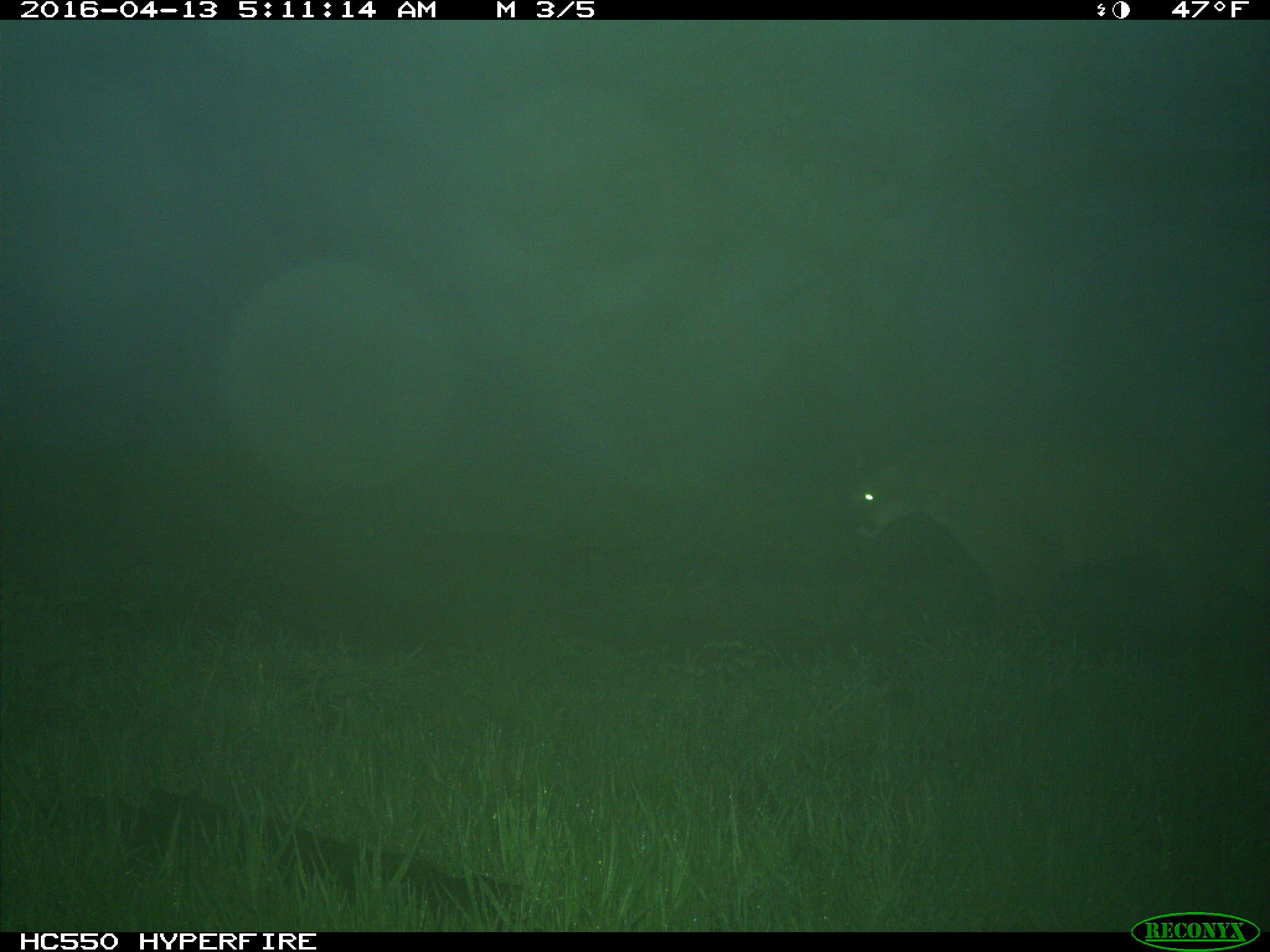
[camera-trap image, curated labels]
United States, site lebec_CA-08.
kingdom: Animalia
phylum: Chordata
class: Mammalia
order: Carnivora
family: Felidae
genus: Puma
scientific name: Puma concolor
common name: mountain lion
Puma concolor (mountain lion).